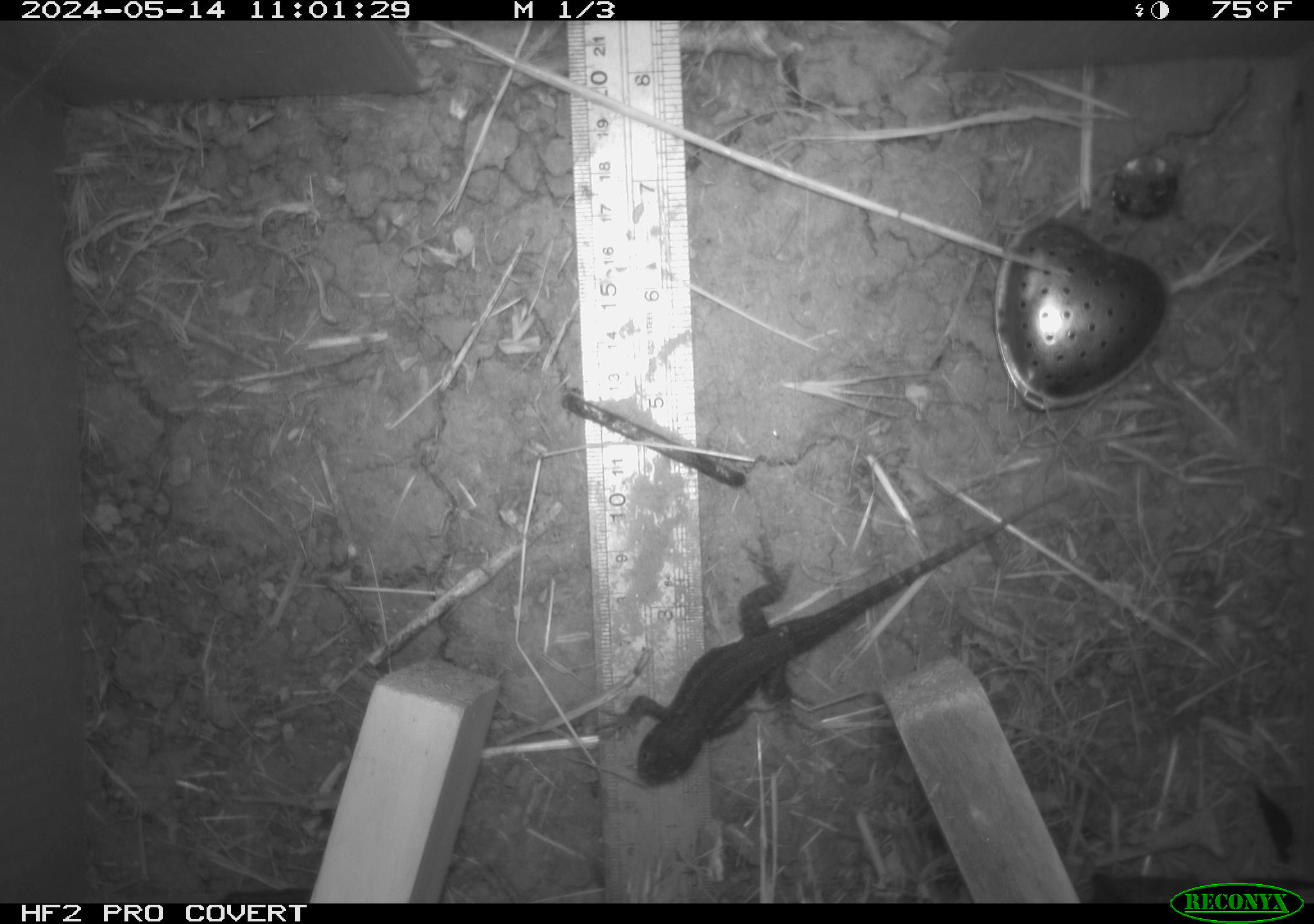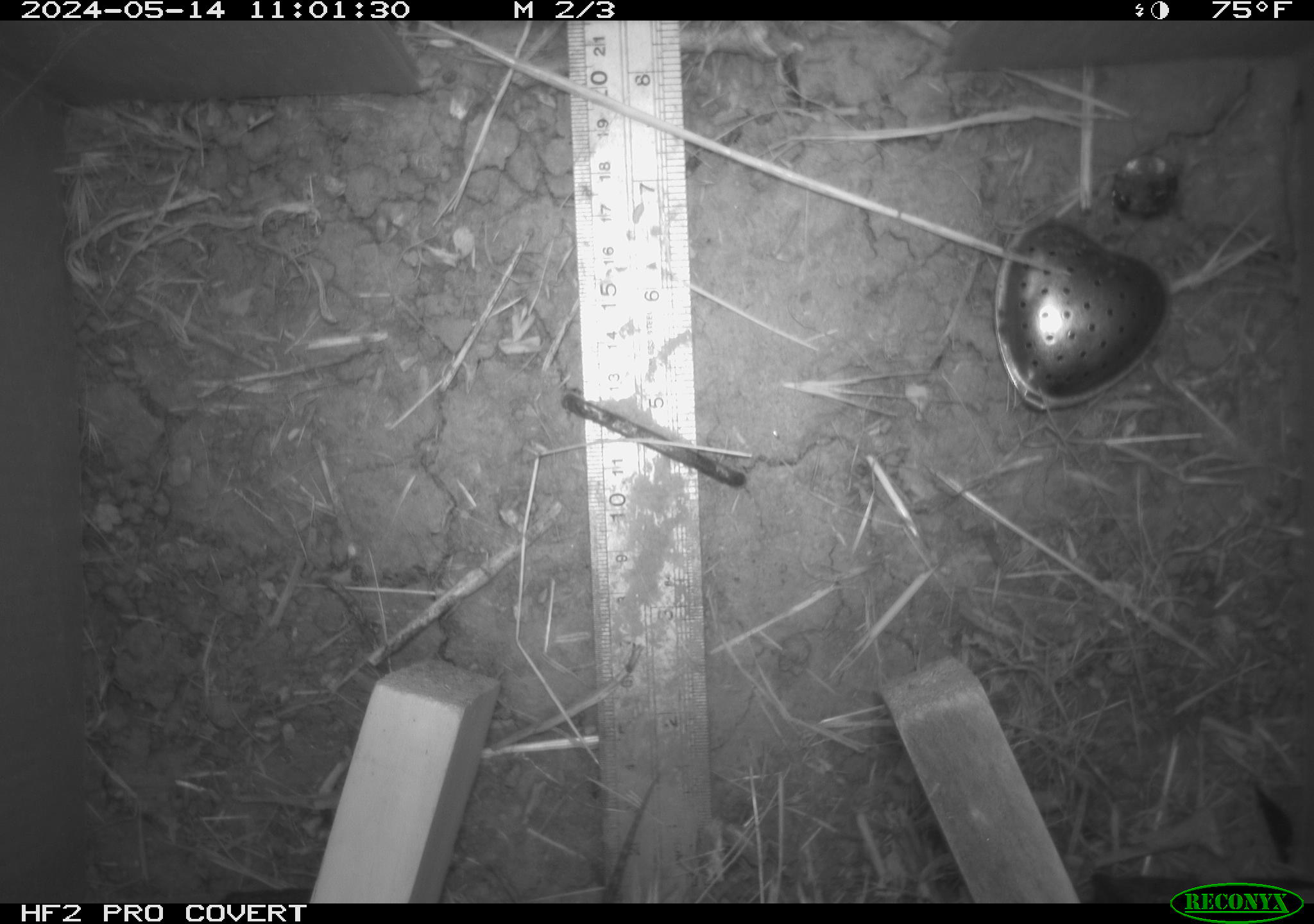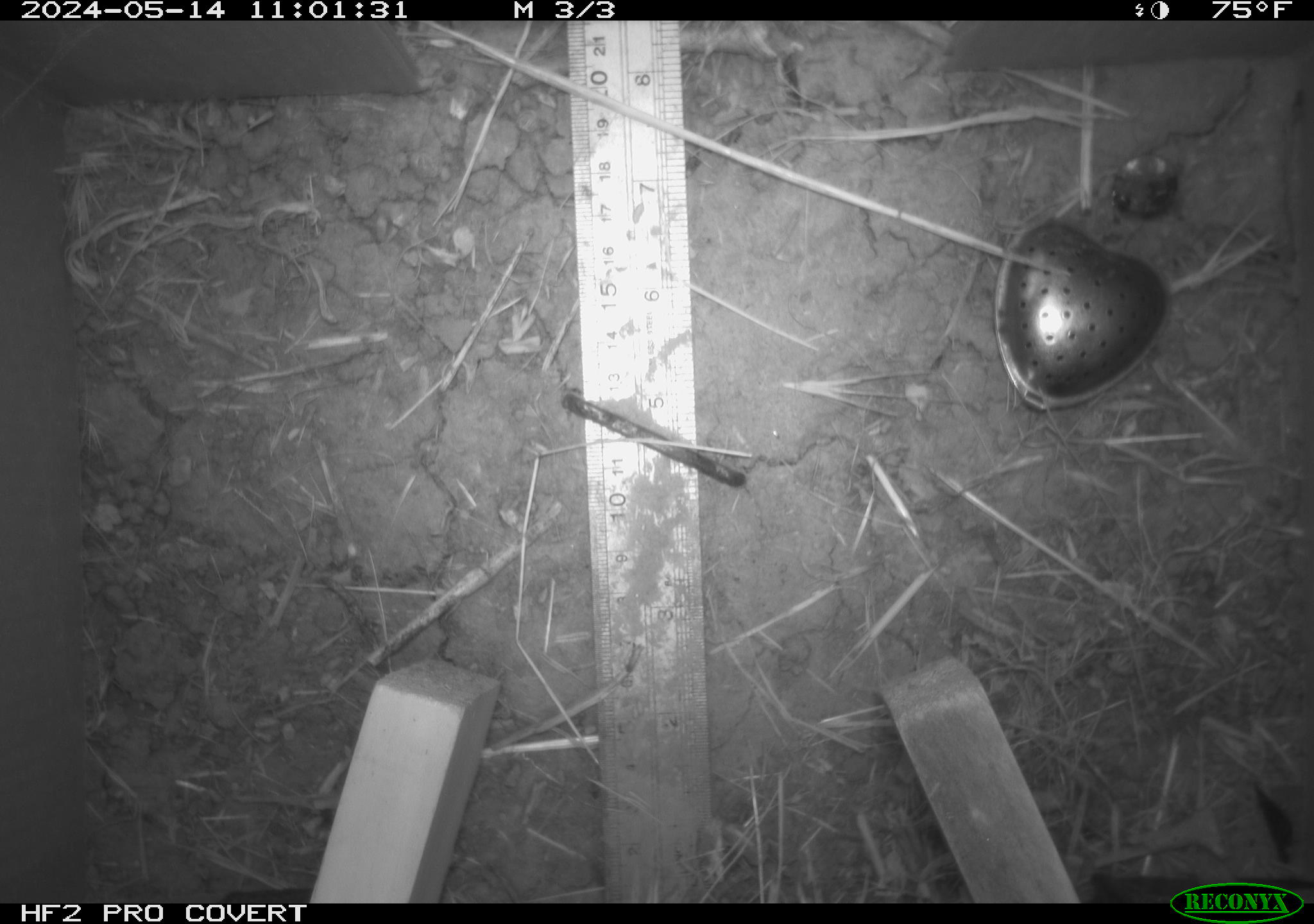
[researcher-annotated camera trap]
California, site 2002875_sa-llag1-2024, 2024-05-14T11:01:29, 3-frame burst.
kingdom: Animalia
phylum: Chordata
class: Reptilia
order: Squamata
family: Phrynosomatidae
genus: Sceloporus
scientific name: Sceloporus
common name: spiny lizards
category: sceloporus species